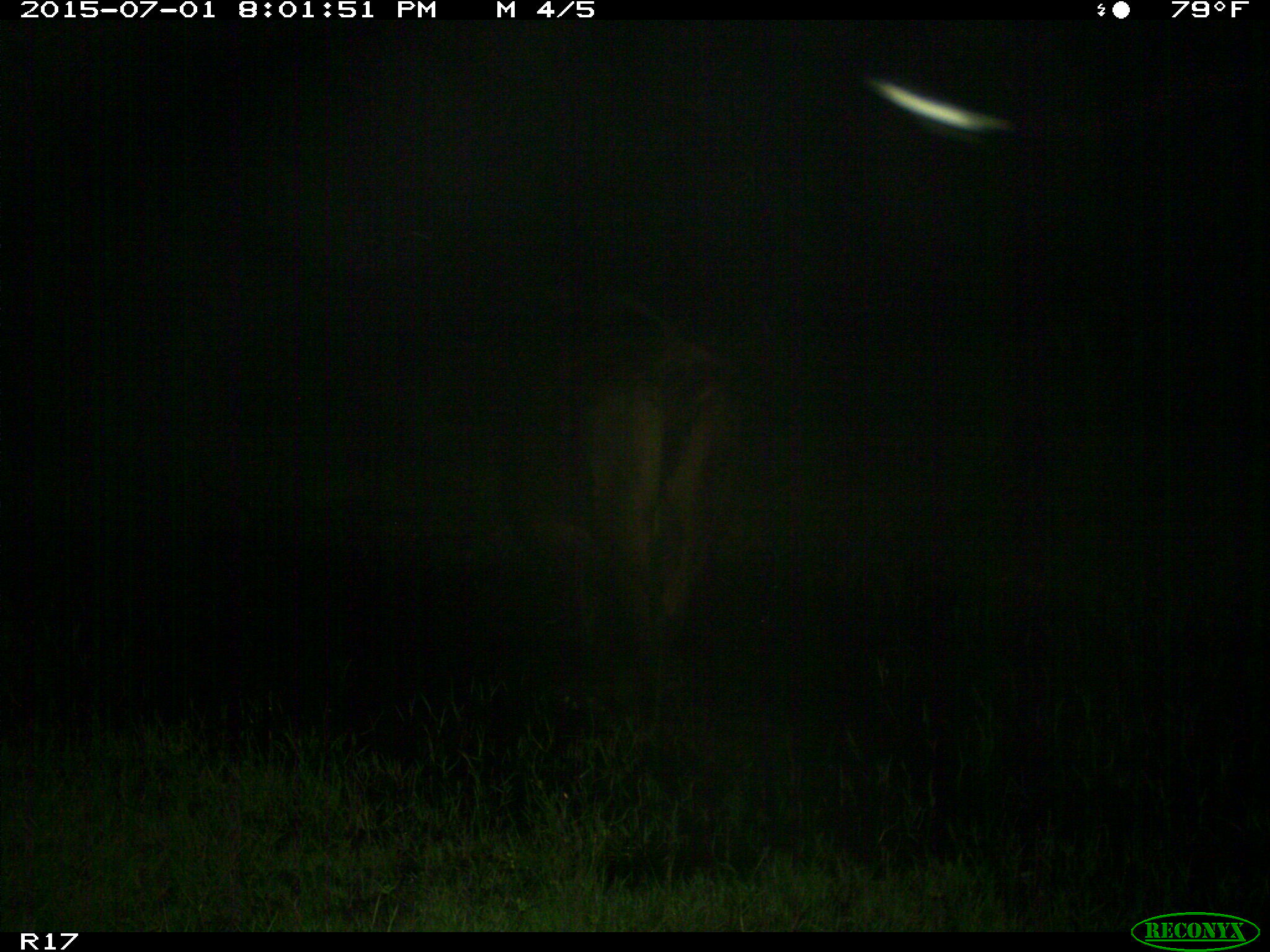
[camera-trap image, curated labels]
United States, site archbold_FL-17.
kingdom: Animalia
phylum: Chordata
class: Mammalia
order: Artiodactyla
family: Bovidae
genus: Bos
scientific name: Bos taurus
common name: domestic cow